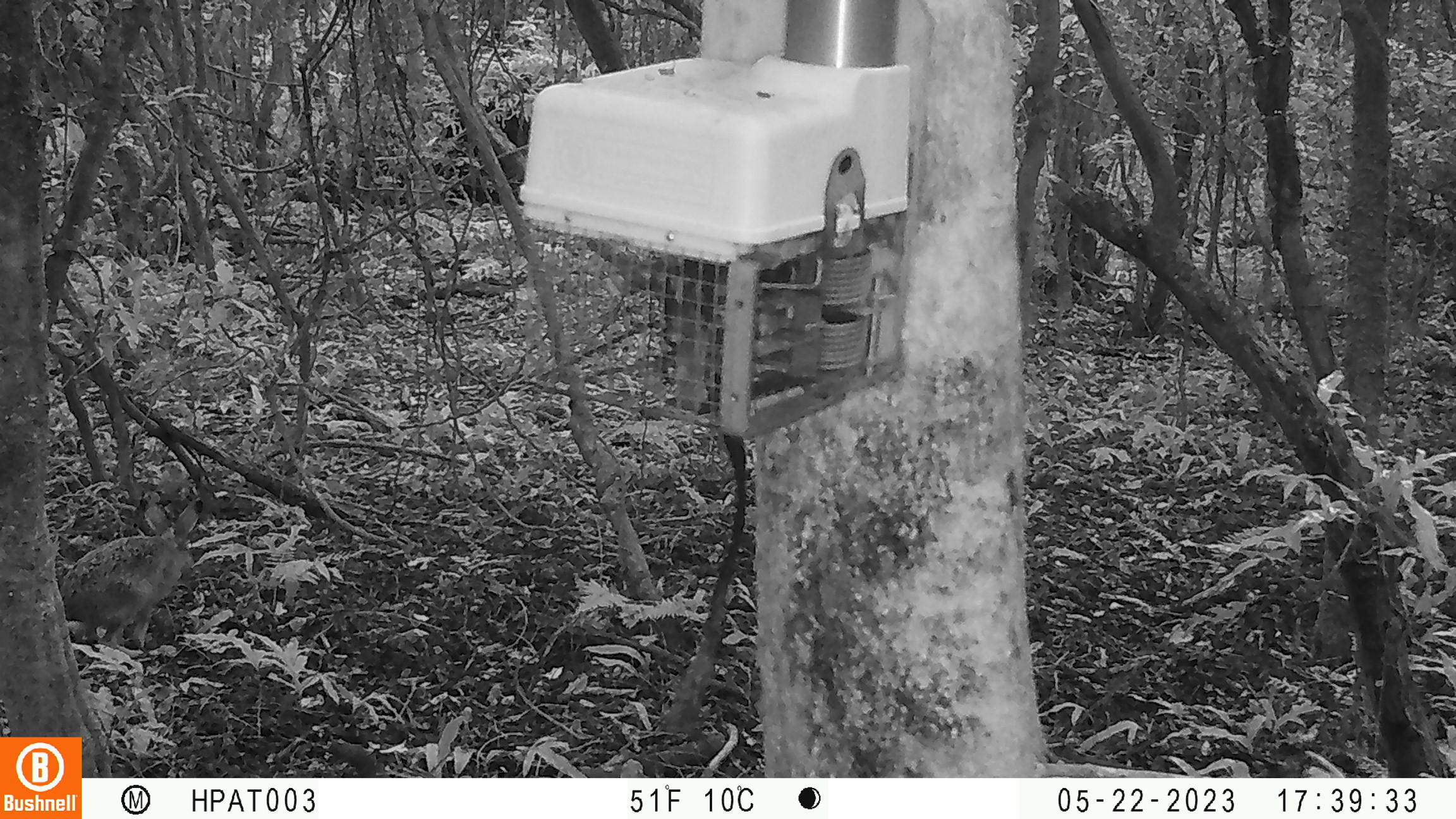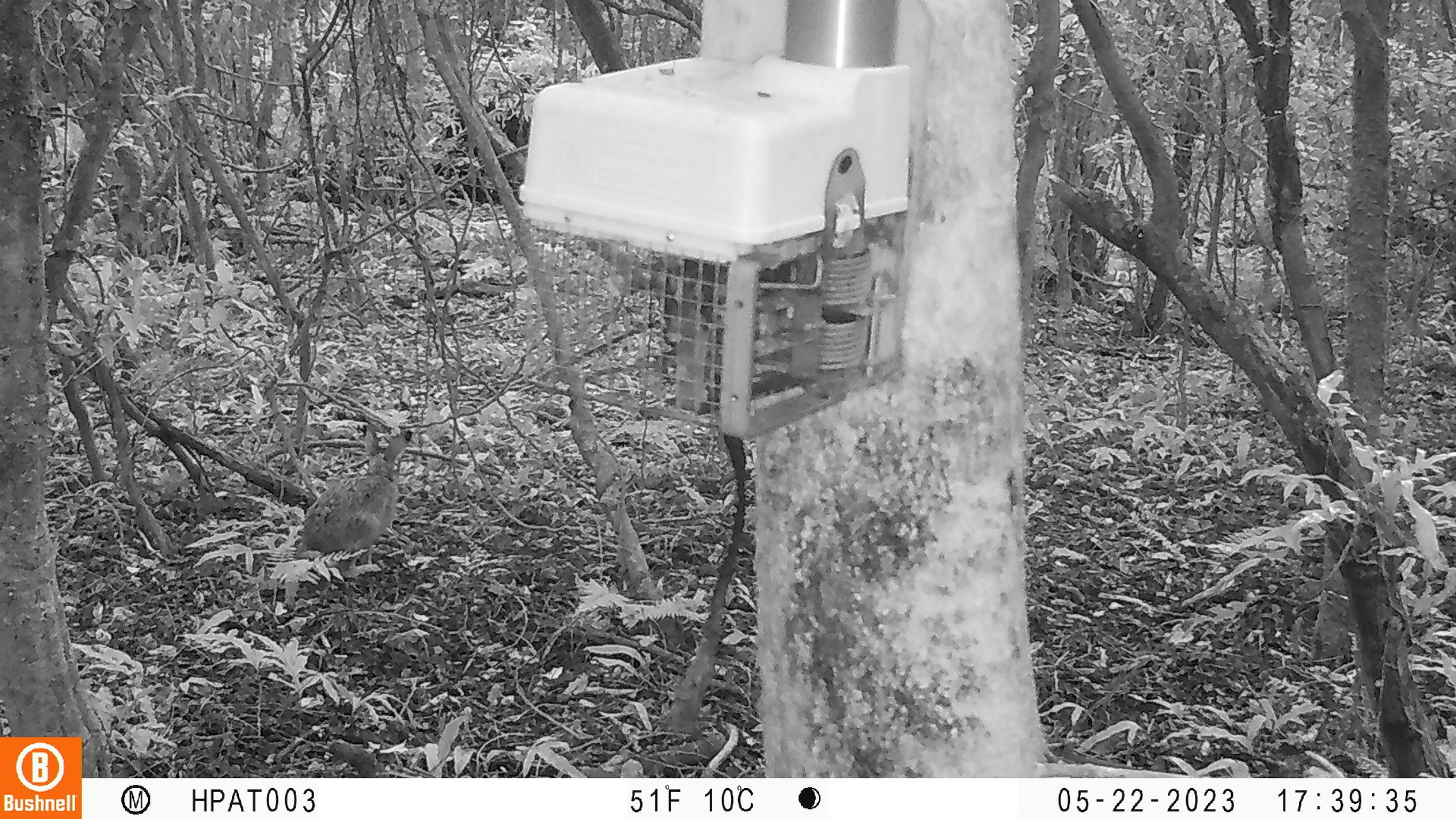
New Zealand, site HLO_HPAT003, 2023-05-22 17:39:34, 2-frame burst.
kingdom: Animalia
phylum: Chordata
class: Mammalia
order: Lagomorpha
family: Leporidae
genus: Lepus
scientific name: Lepus europaeus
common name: brown hare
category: hare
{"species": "hare (brown hare) (Lepus europaeus)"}